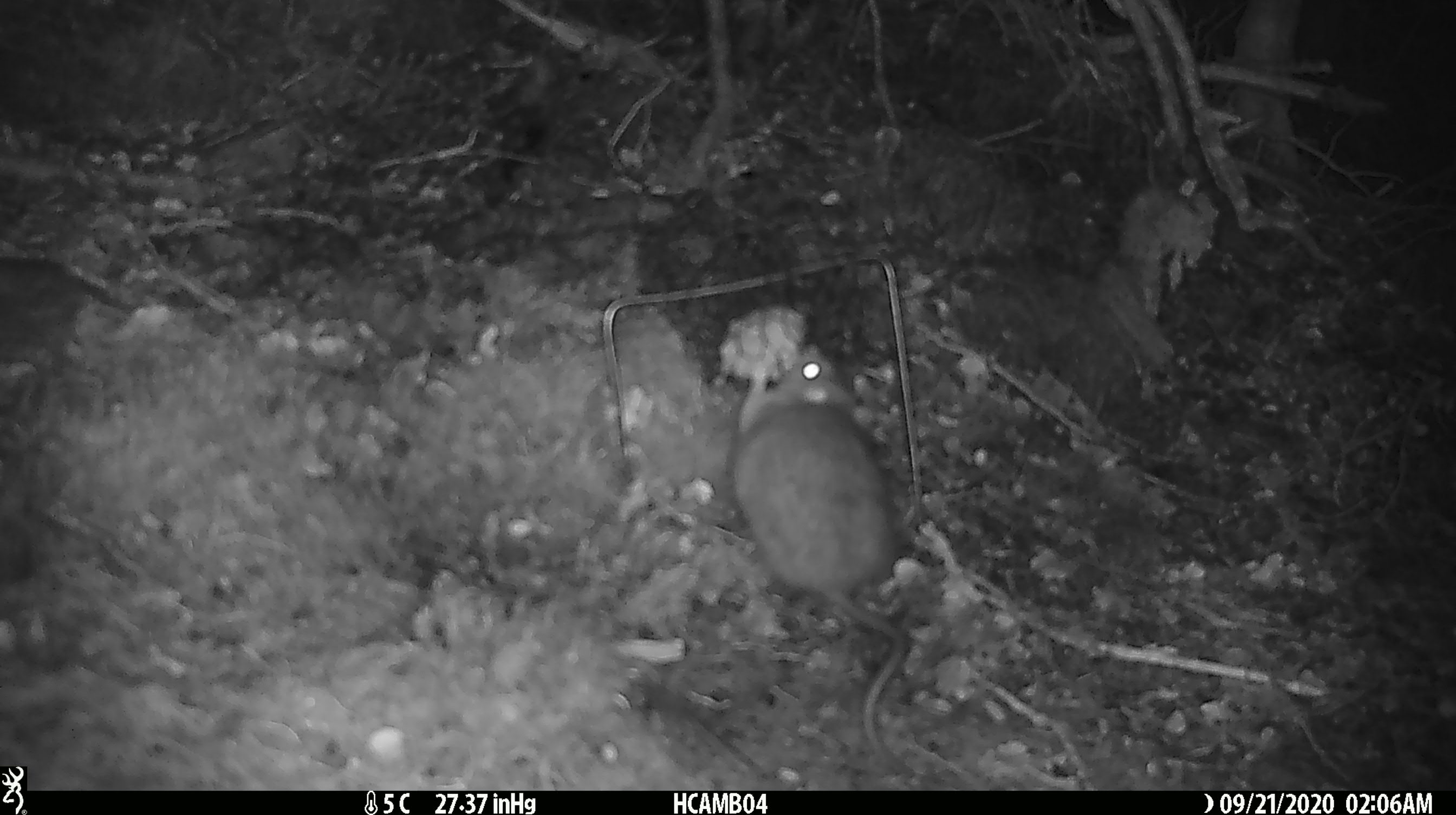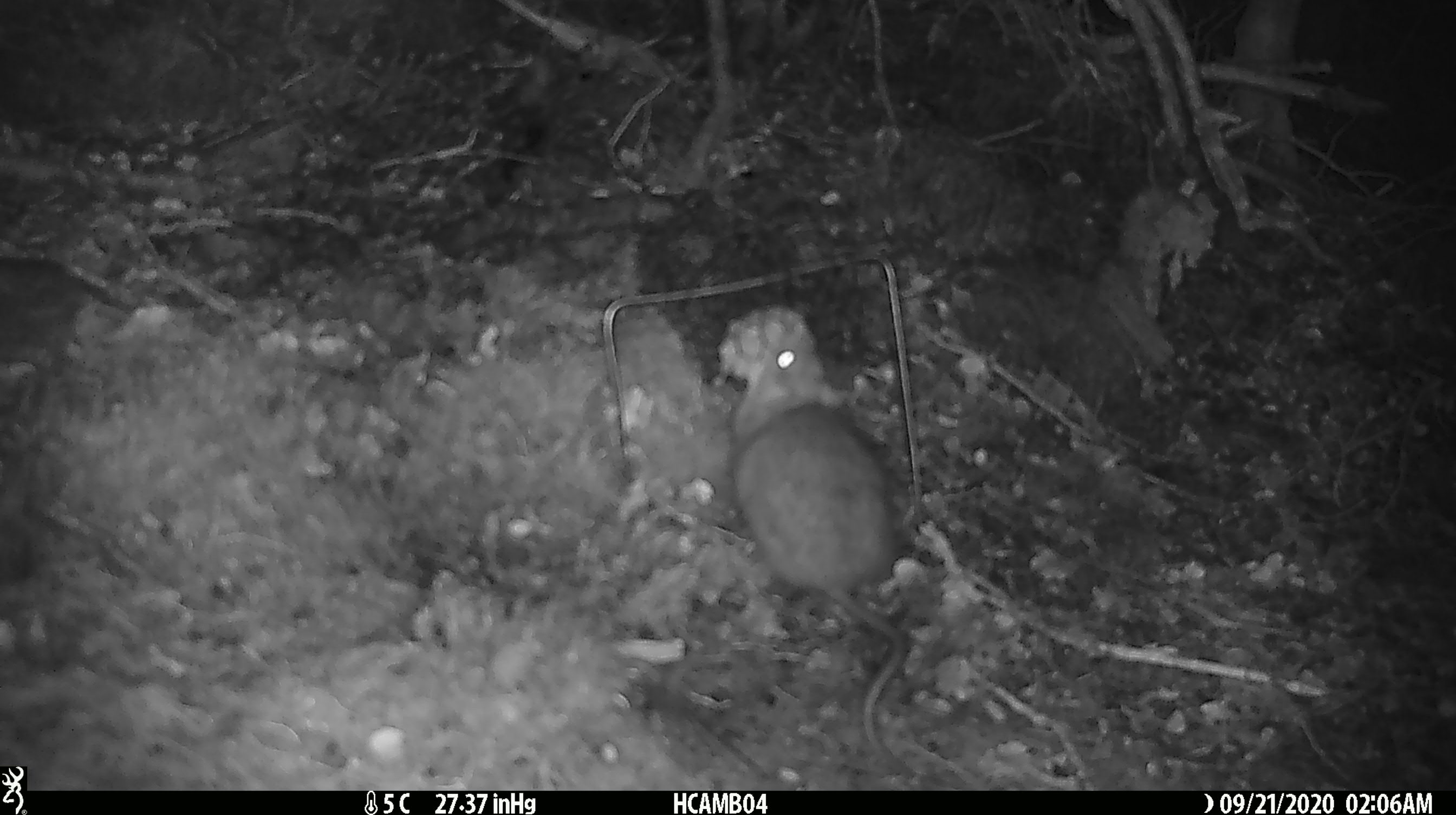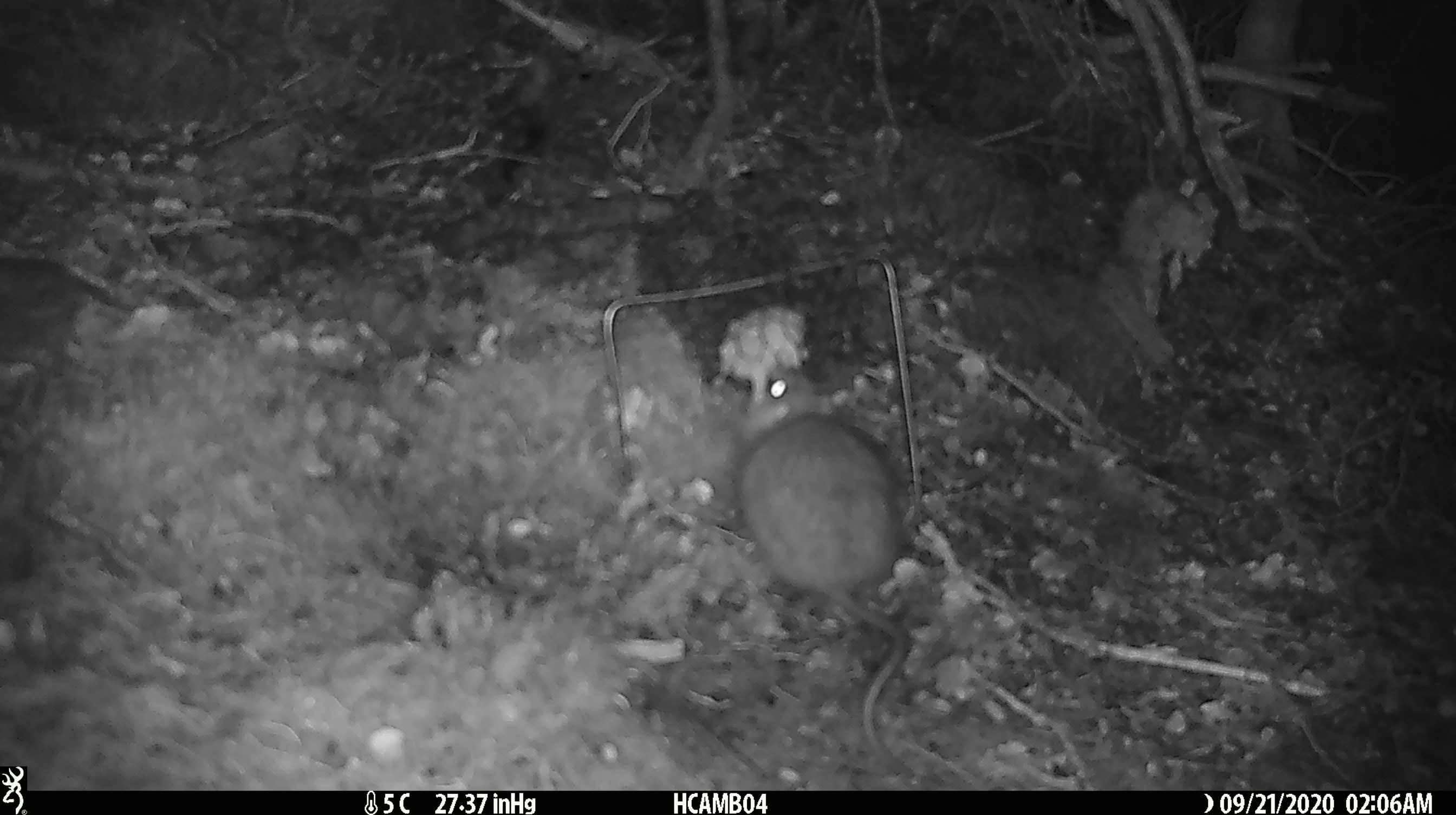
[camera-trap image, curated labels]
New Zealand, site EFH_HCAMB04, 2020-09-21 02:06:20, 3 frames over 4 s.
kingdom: Animalia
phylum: Chordata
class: Mammalia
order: Rodentia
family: Muridae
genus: Rattus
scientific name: Rattus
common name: rat